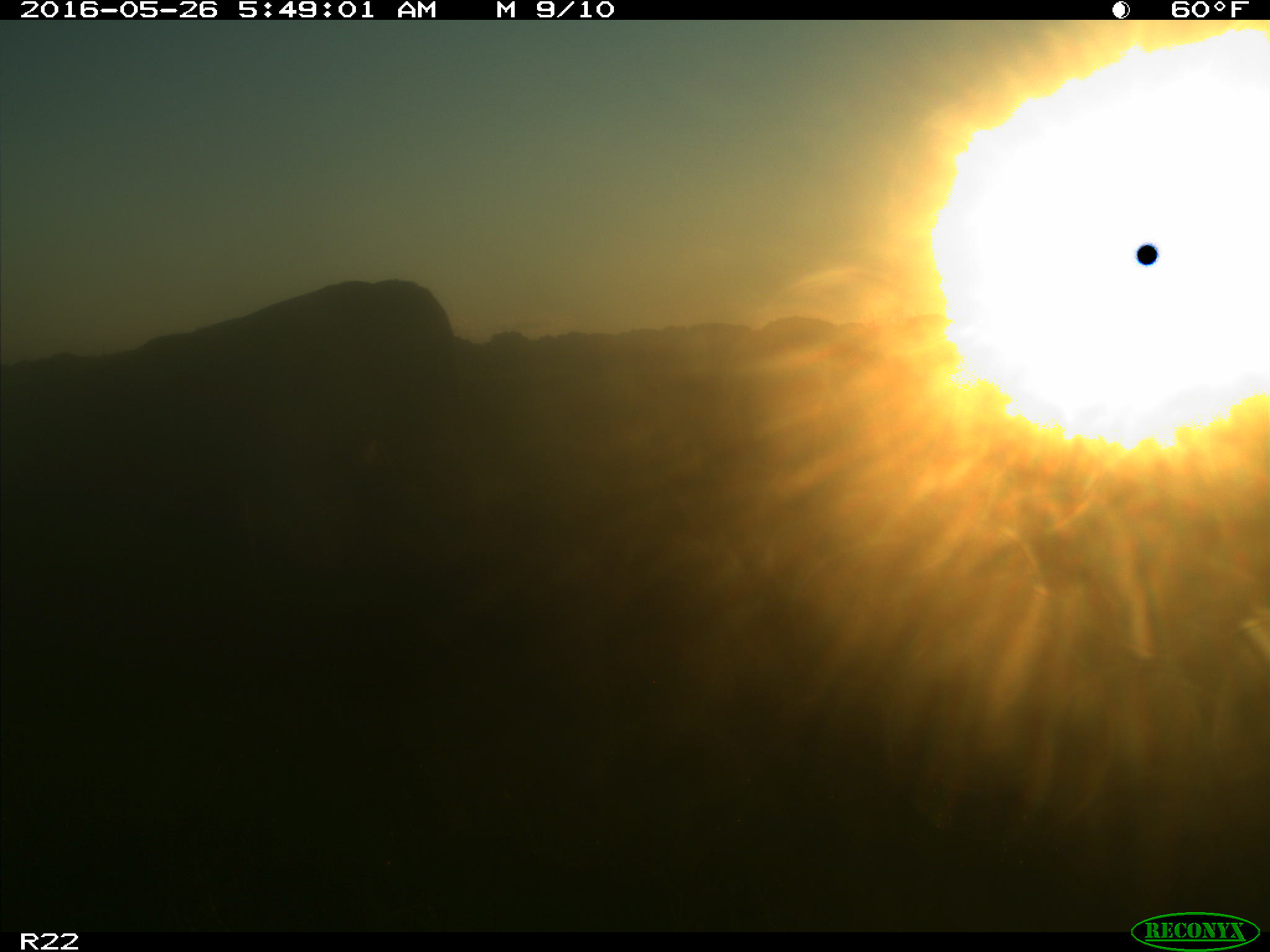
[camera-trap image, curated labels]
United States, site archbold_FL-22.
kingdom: Animalia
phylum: Chordata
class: Mammalia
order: Artiodactyla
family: Bovidae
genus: Bos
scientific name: Bos taurus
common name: domestic cow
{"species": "Bos taurus (domestic cow)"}